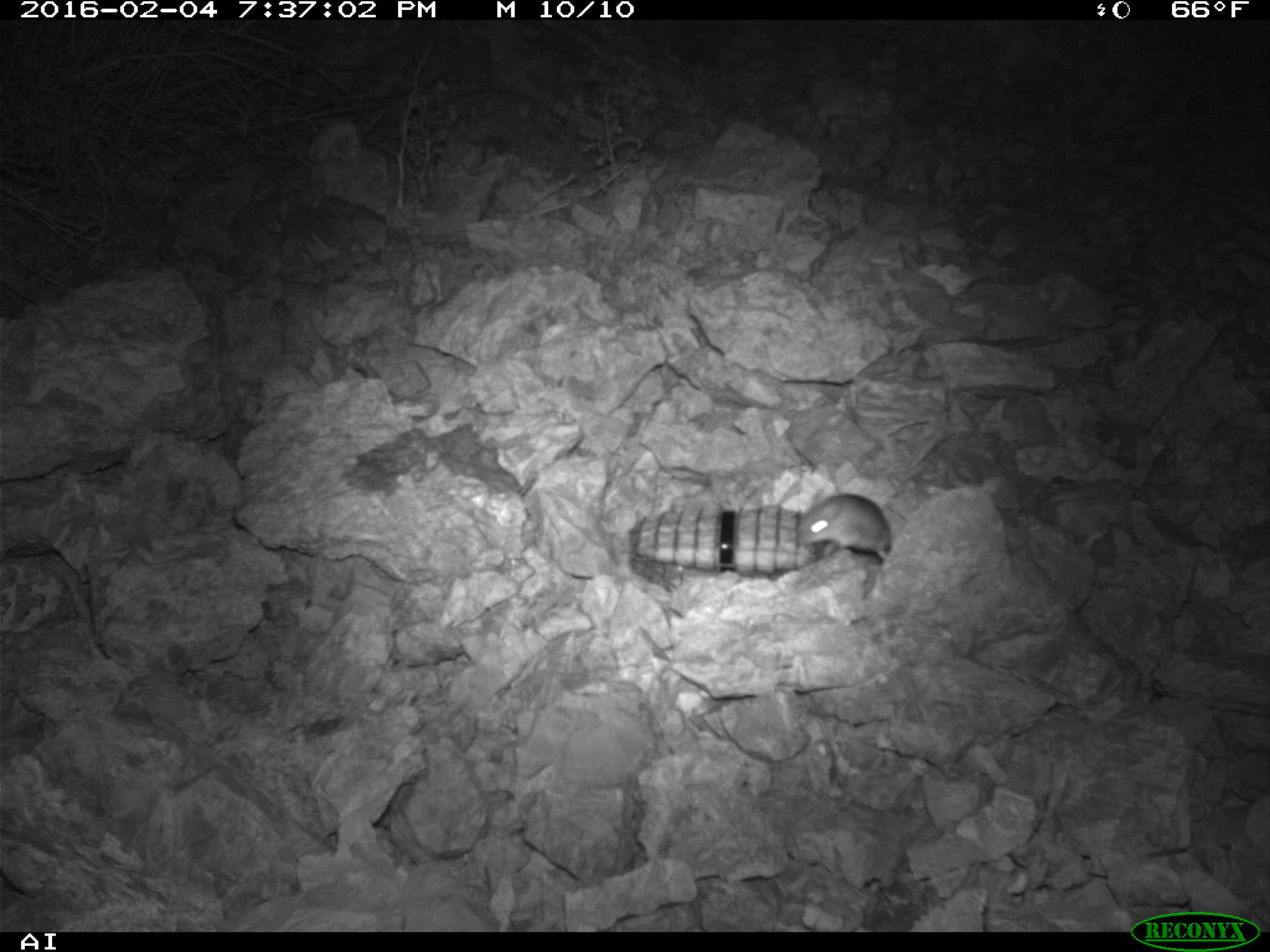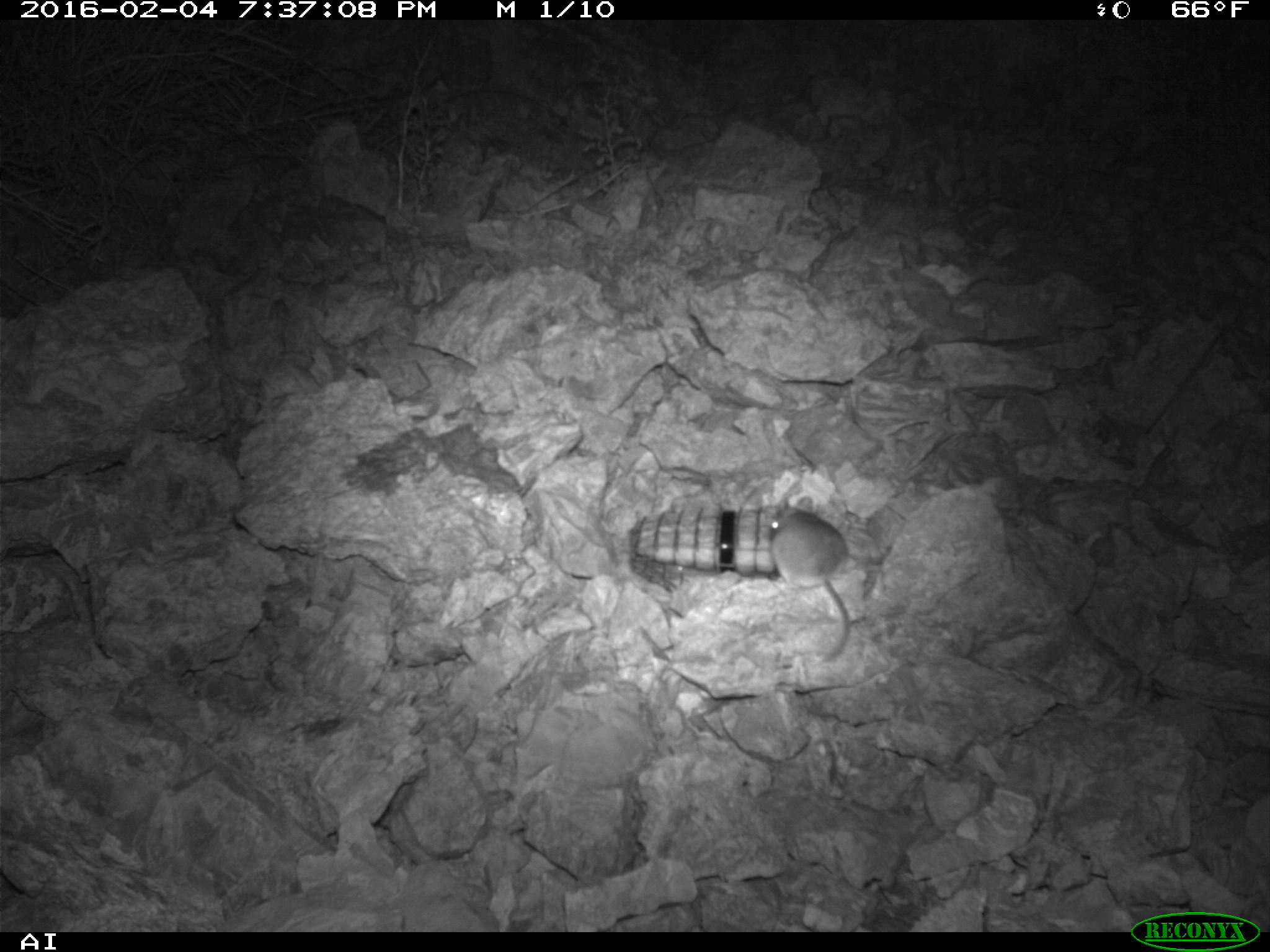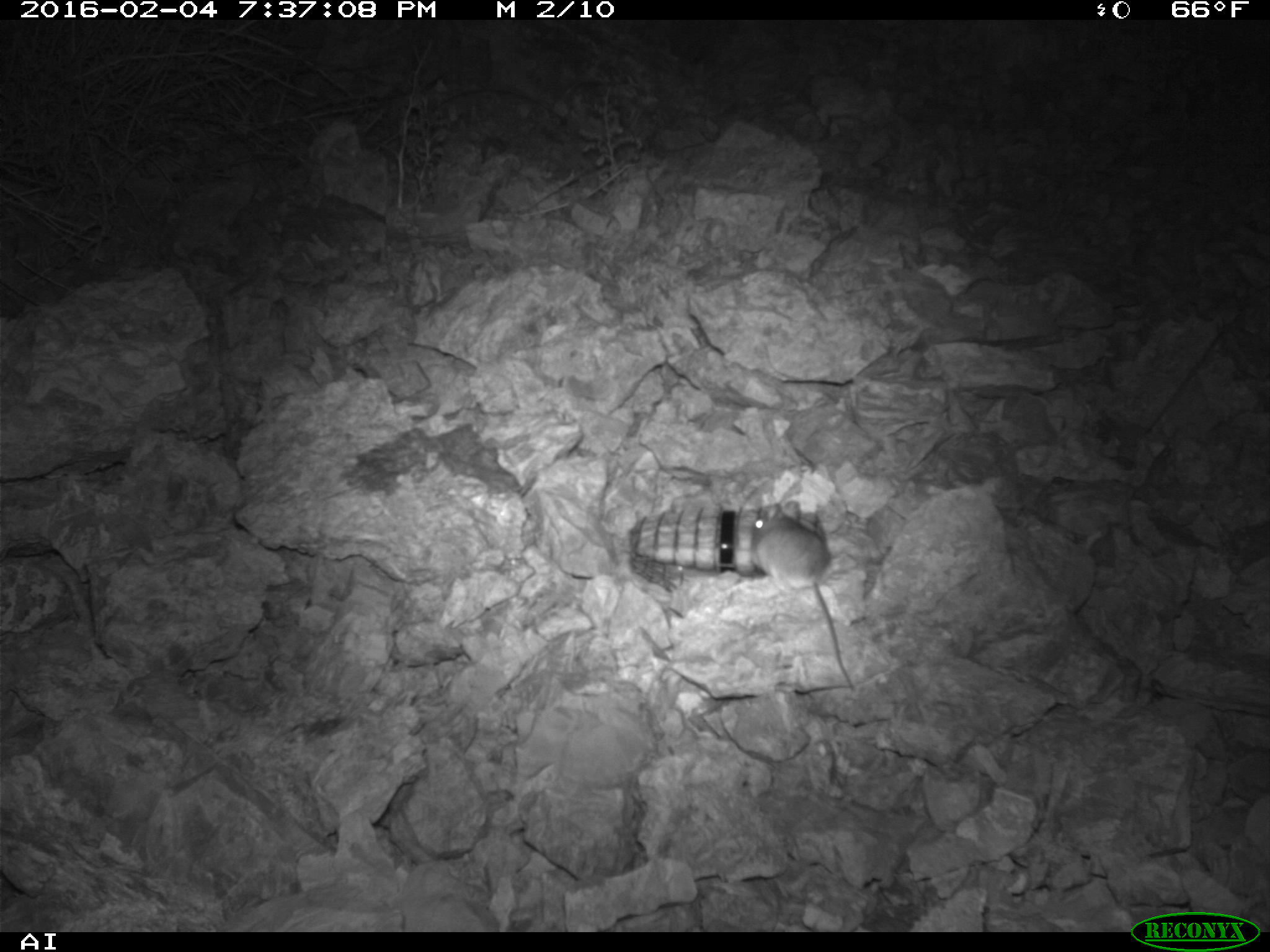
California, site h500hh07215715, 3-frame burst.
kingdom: Animalia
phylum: Chordata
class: Mammalia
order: Rodentia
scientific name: Rodentia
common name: rodent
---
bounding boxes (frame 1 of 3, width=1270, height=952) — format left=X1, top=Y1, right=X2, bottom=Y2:
rodent: left=798, top=491, right=892, bottom=560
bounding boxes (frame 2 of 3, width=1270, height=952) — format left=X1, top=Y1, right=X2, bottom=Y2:
rodent: left=768, top=495, right=850, bottom=663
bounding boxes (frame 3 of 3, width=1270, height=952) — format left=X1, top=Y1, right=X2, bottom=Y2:
rodent: left=751, top=501, right=855, bottom=690